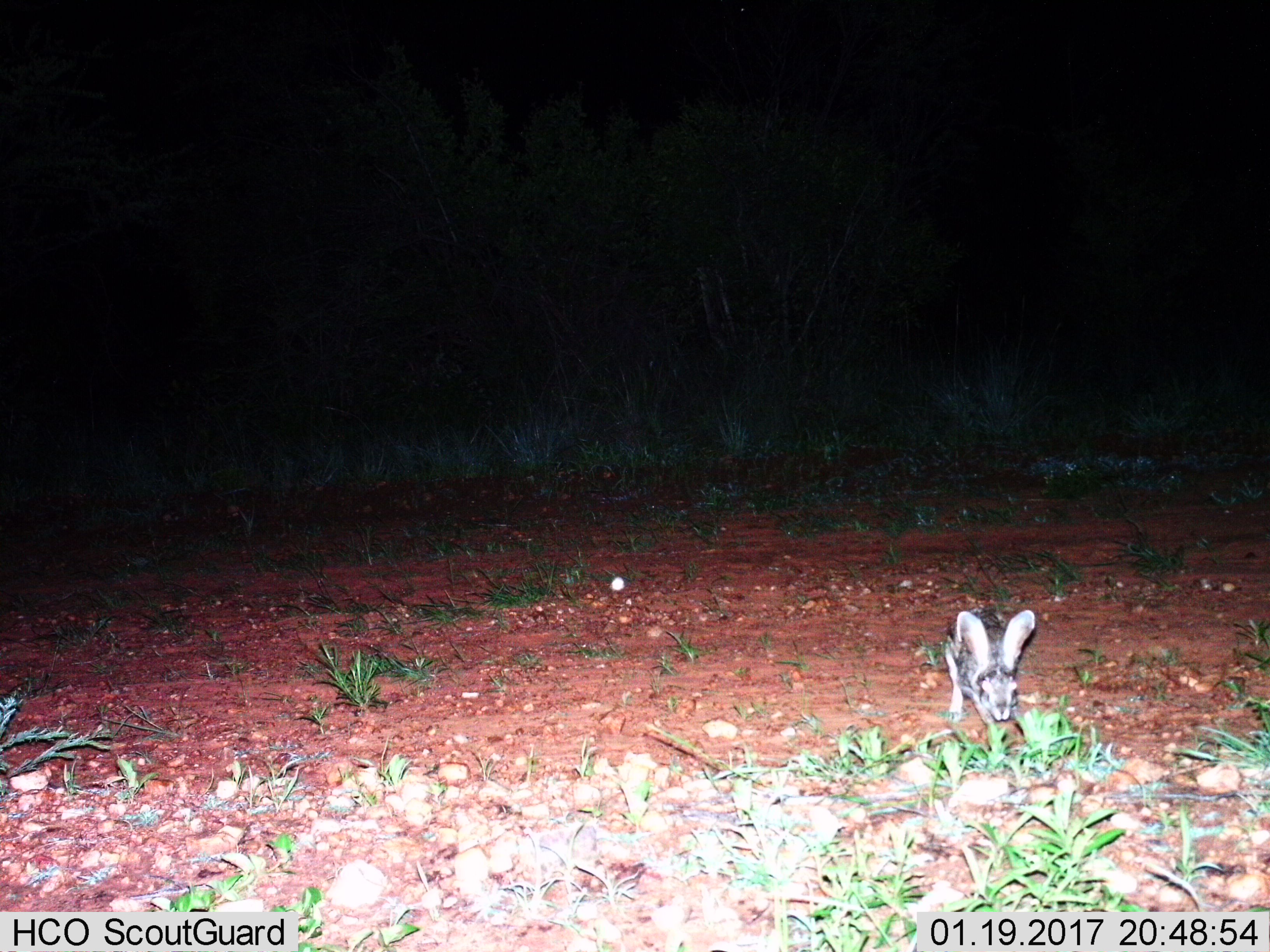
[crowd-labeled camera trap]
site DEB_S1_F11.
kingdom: Animalia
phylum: Chordata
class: Mammalia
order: Lagomorpha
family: Leporidae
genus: Lepus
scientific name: Lepus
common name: hare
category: hareunknown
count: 1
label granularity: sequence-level